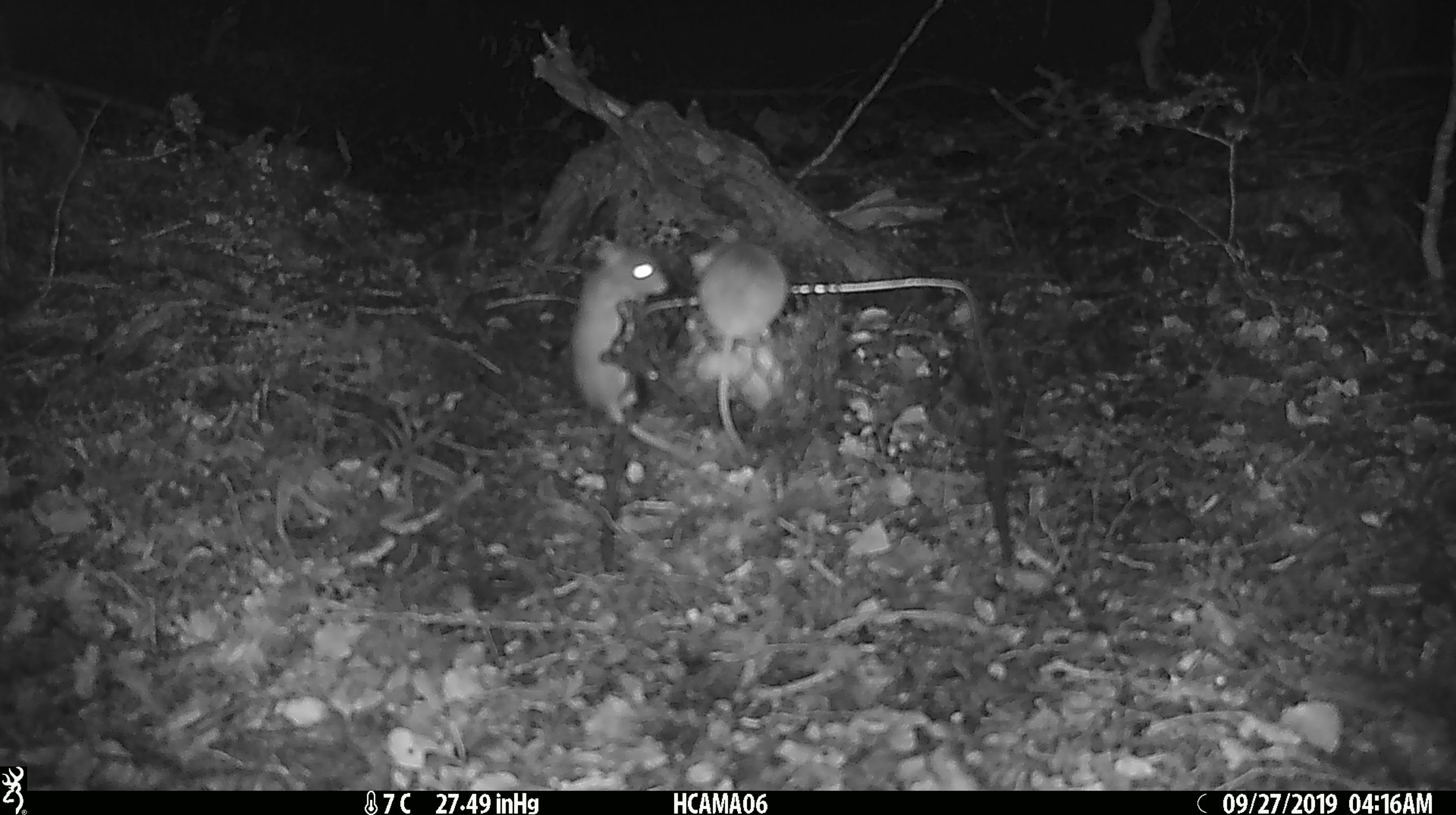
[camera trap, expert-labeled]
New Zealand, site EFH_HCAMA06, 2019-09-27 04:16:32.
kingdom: Animalia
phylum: Chordata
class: Mammalia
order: Rodentia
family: Muridae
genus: Rattus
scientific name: Rattus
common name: rat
Rat (Rattus).